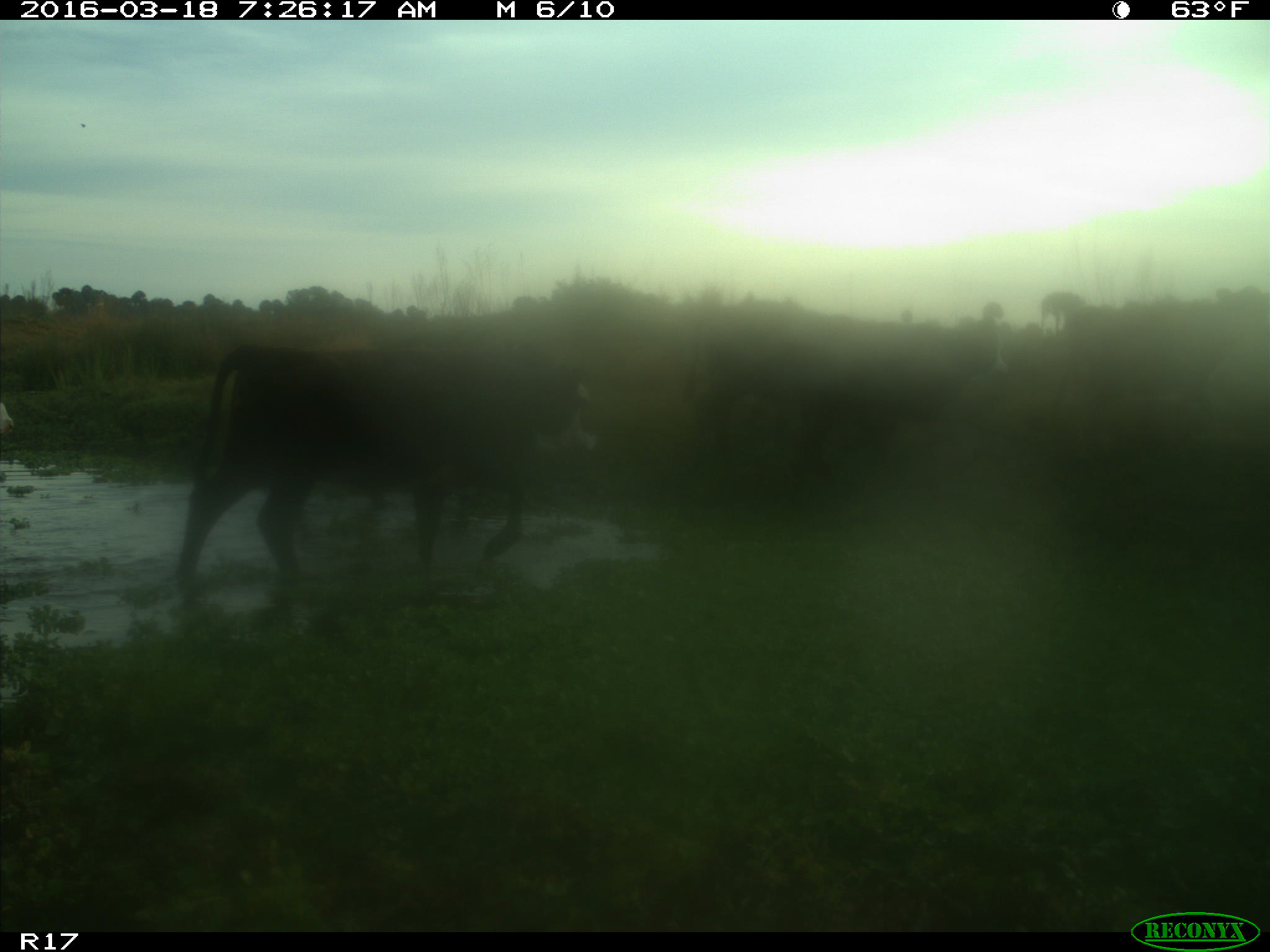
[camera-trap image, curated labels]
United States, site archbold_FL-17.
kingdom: Animalia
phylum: Chordata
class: Mammalia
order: Artiodactyla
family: Bovidae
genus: Bos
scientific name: Bos taurus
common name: domestic cow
Bos taurus (domestic cow).